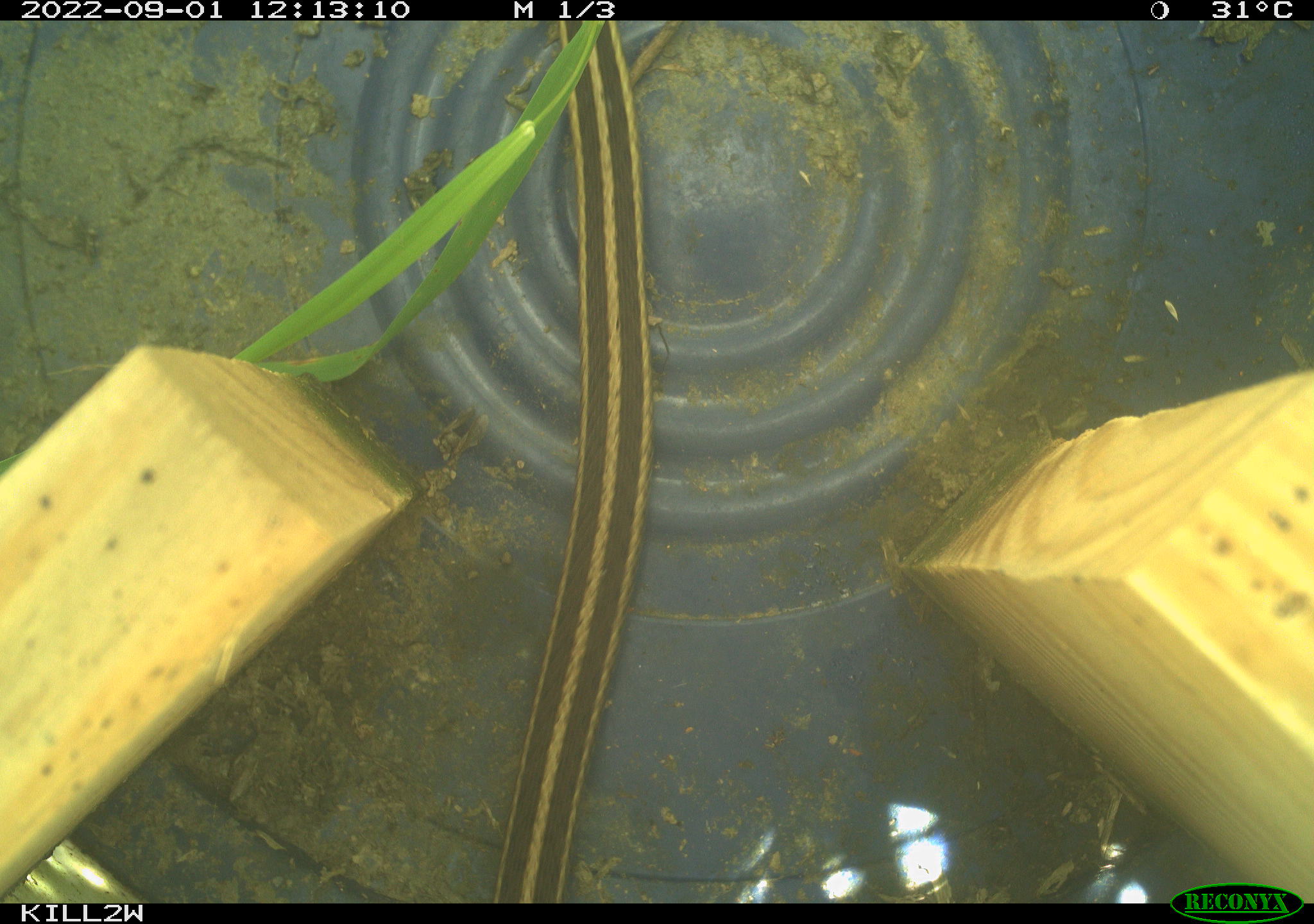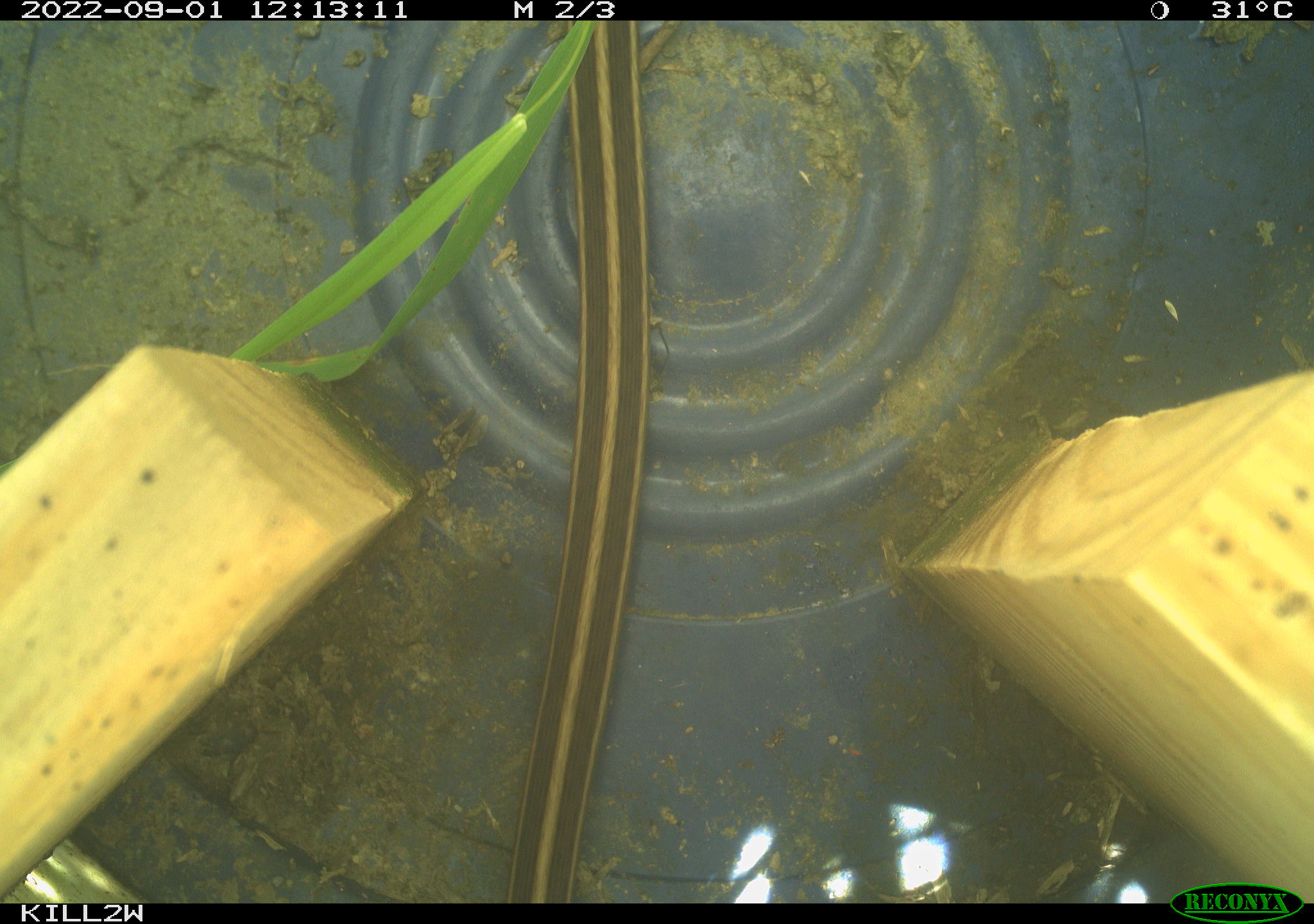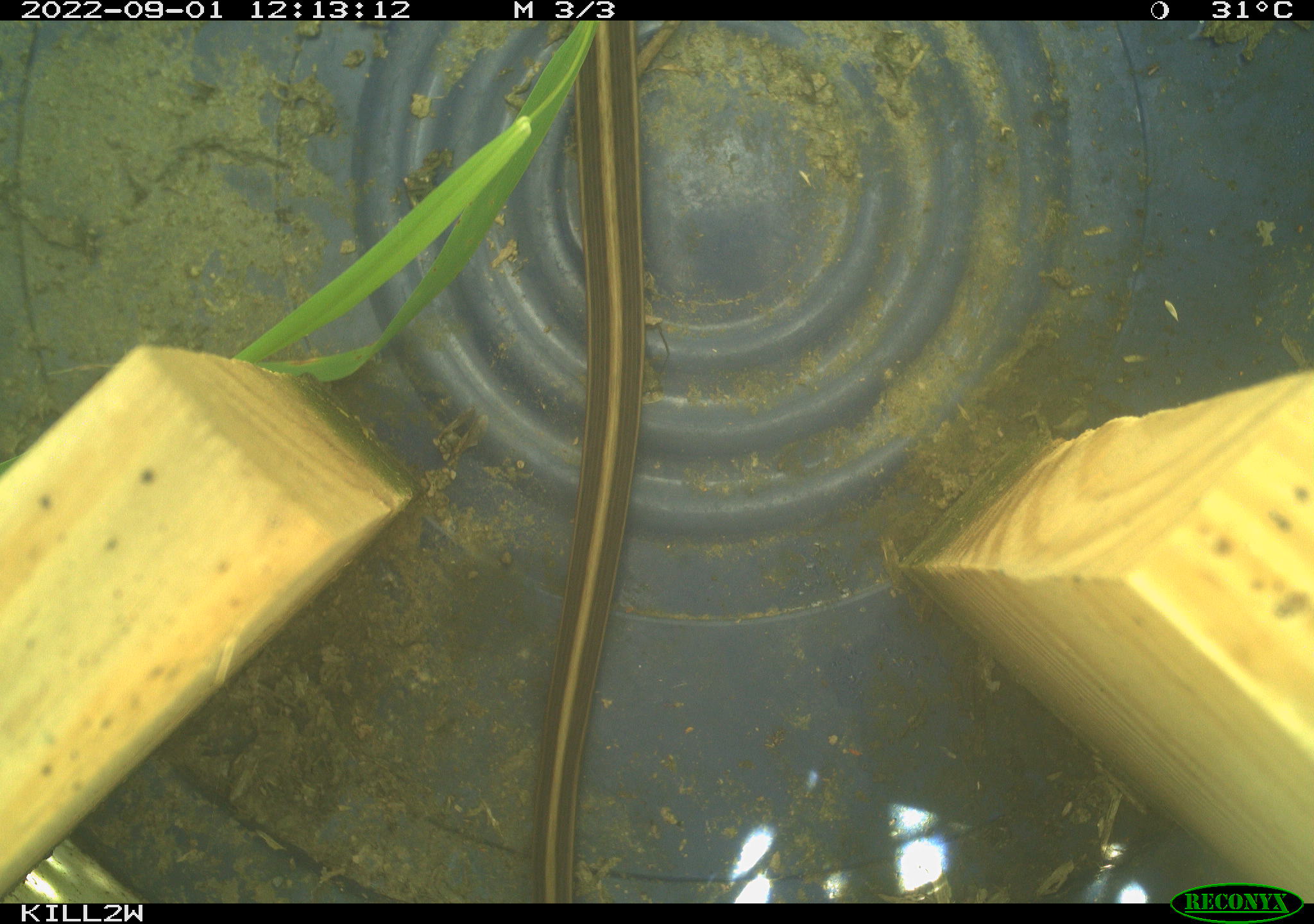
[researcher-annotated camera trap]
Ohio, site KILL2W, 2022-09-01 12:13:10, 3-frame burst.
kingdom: Animalia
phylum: Chordata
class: Reptilia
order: Squamata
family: Colubridae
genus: Thamnophis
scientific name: Thamnophis sirtalis sirtalis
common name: eastern gartersnake